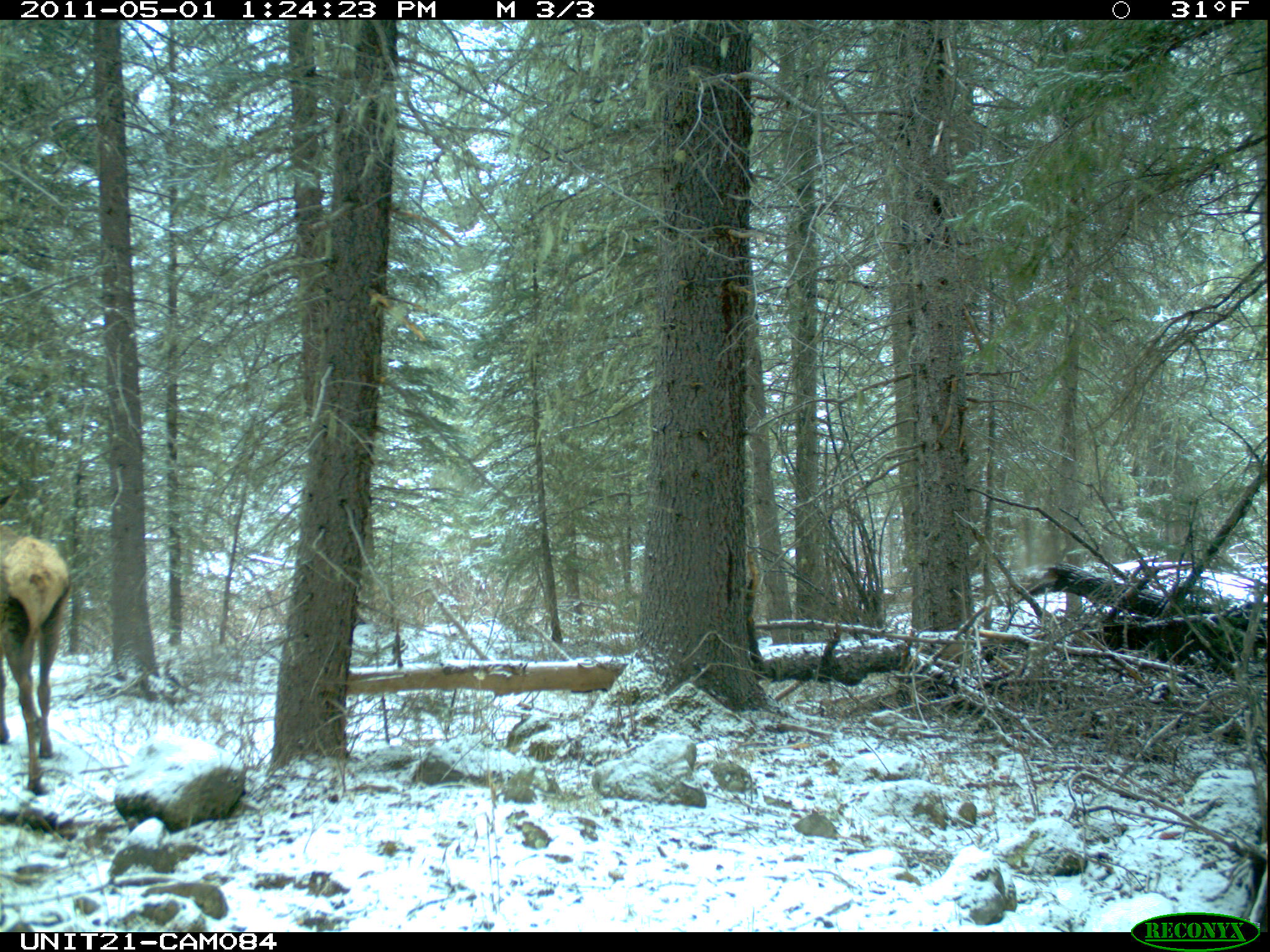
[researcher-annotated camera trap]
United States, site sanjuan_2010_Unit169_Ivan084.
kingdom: Animalia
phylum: Chordata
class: Mammalia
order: Artiodactyla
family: Cervidae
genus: Cervus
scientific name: Cervus elaphus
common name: red deer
Cervus elaphus (red deer).